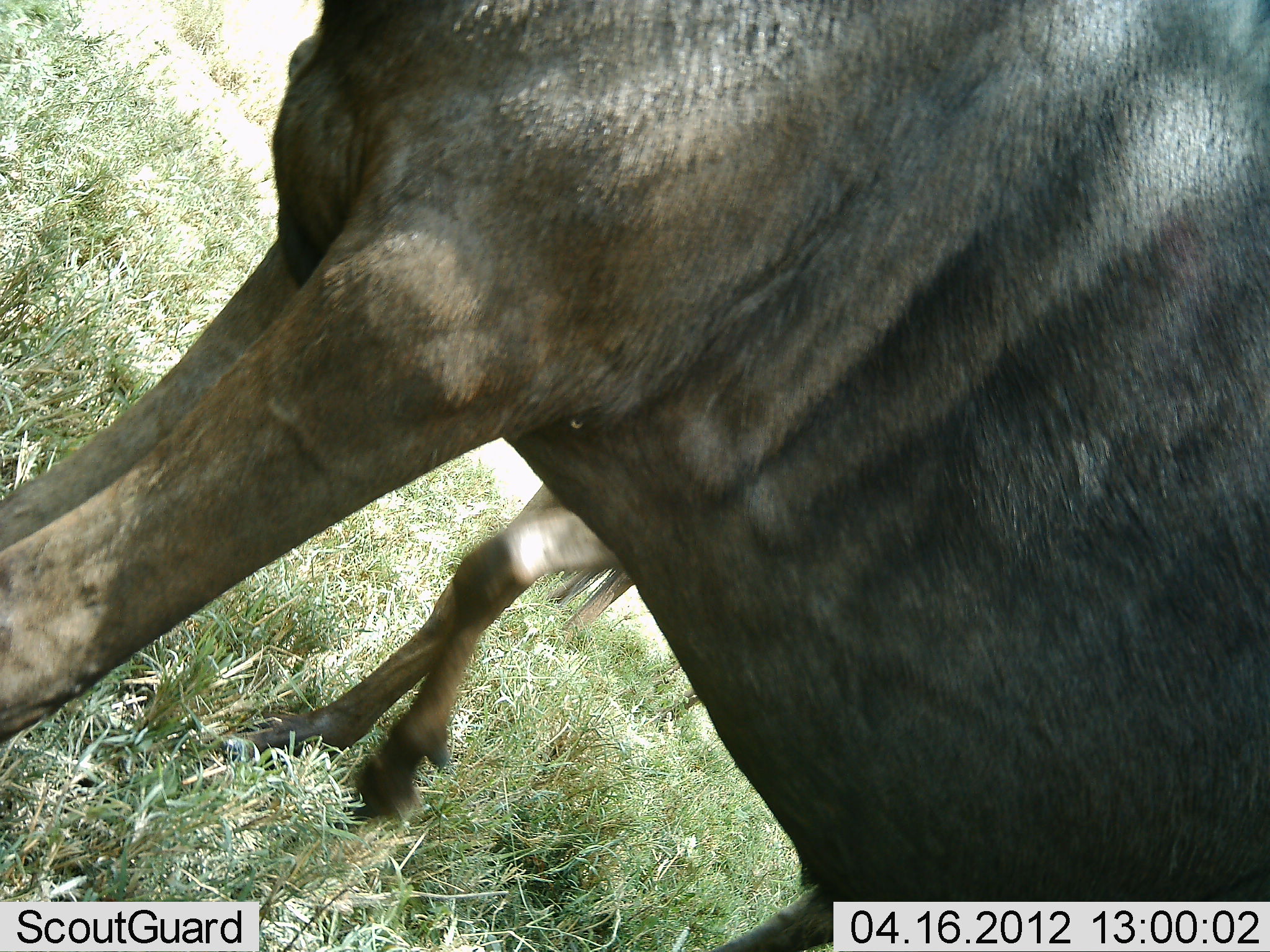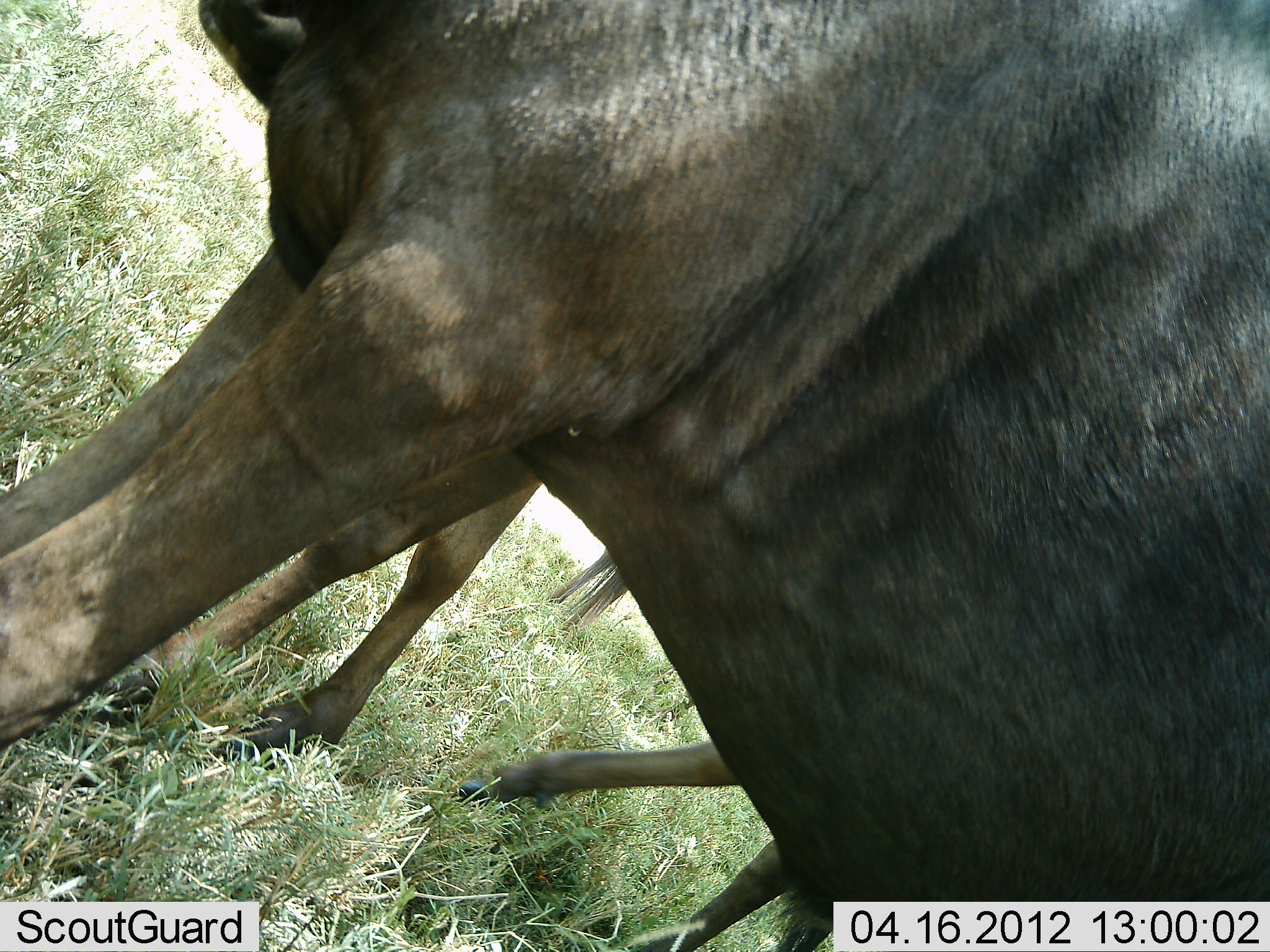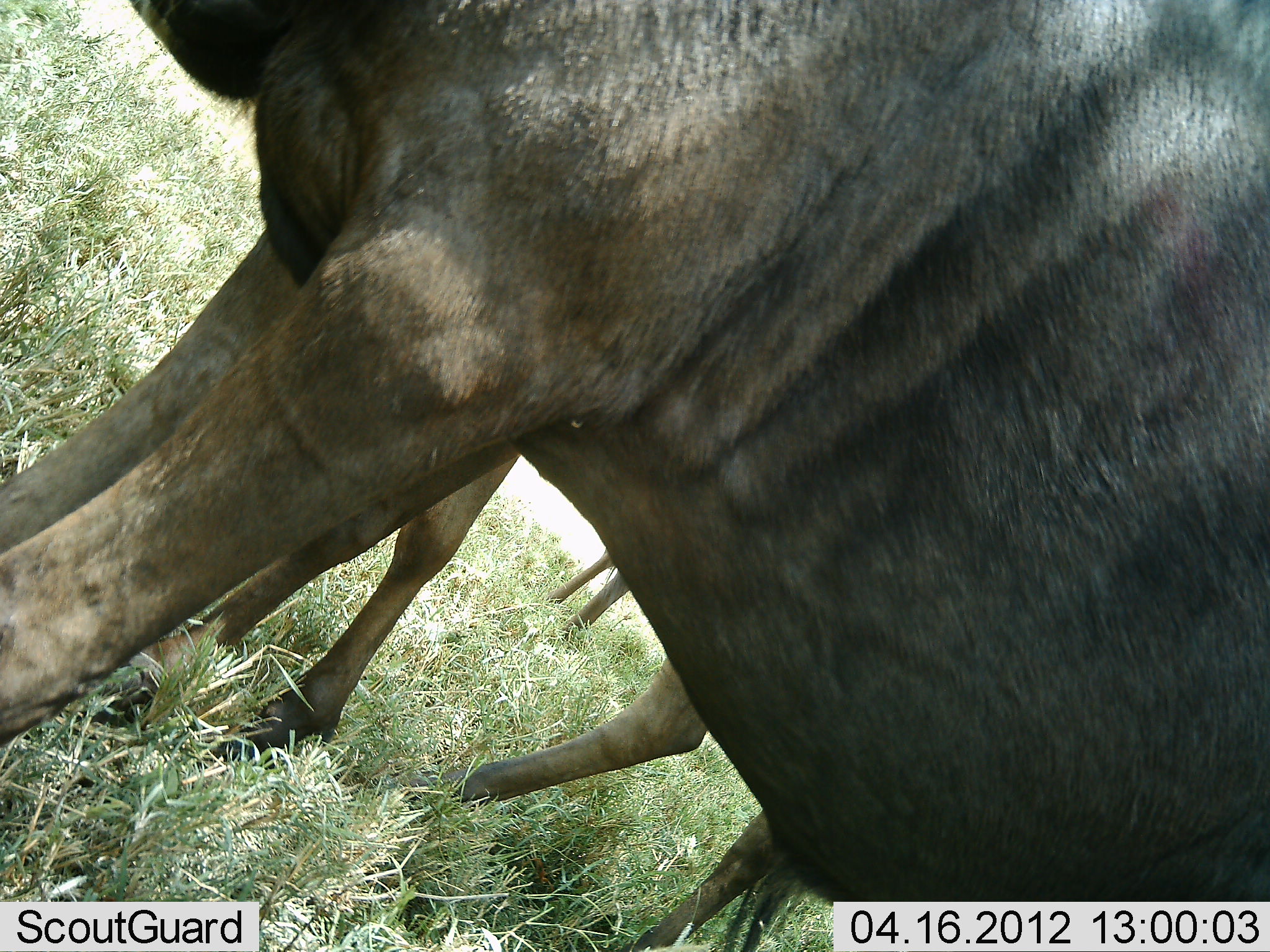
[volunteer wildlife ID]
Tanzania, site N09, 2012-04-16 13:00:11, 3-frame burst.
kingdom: Animalia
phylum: Chordata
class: Mammalia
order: Artiodactyla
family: Bovidae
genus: Connochaetes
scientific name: Connochaetes taurinus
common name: blue wildebeest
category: wildebeest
Wildebeest (blue wildebeest) (Connochaetes taurinus), count 3. Behavior (volunteer vote fractions): standing 76%, resting 6%, moving 24%, interacting 0%. Young present (vote fraction): 0%. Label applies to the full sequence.